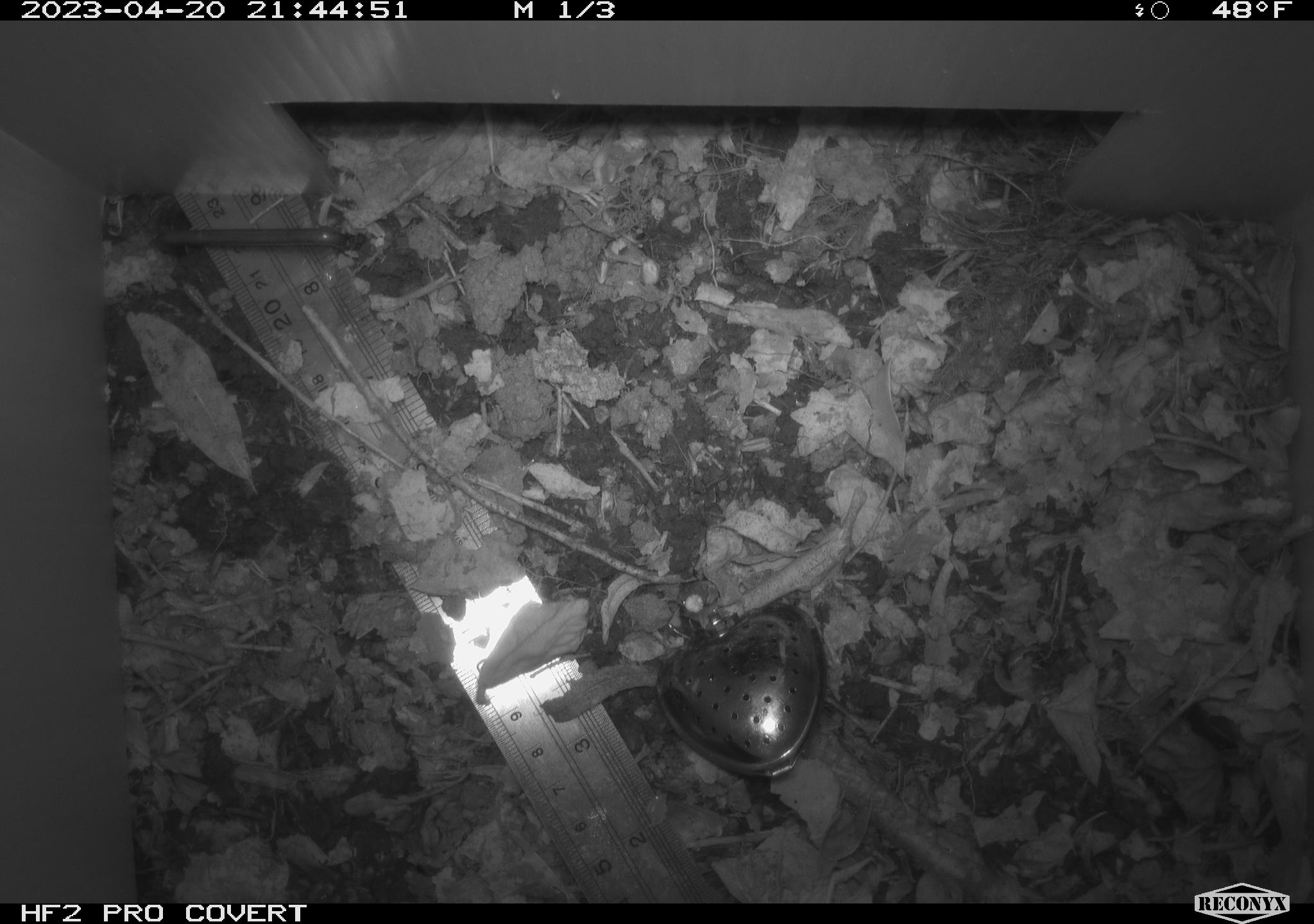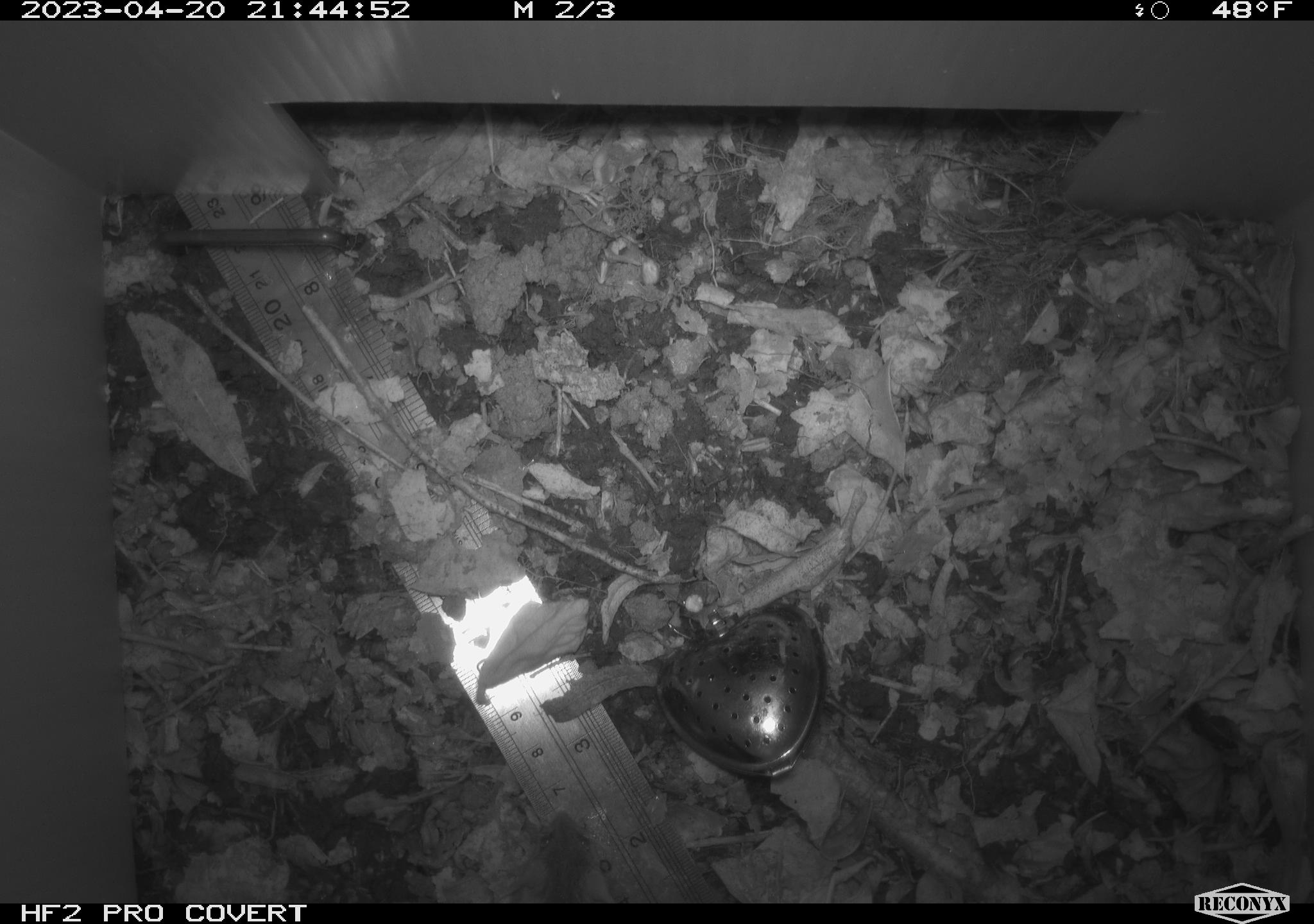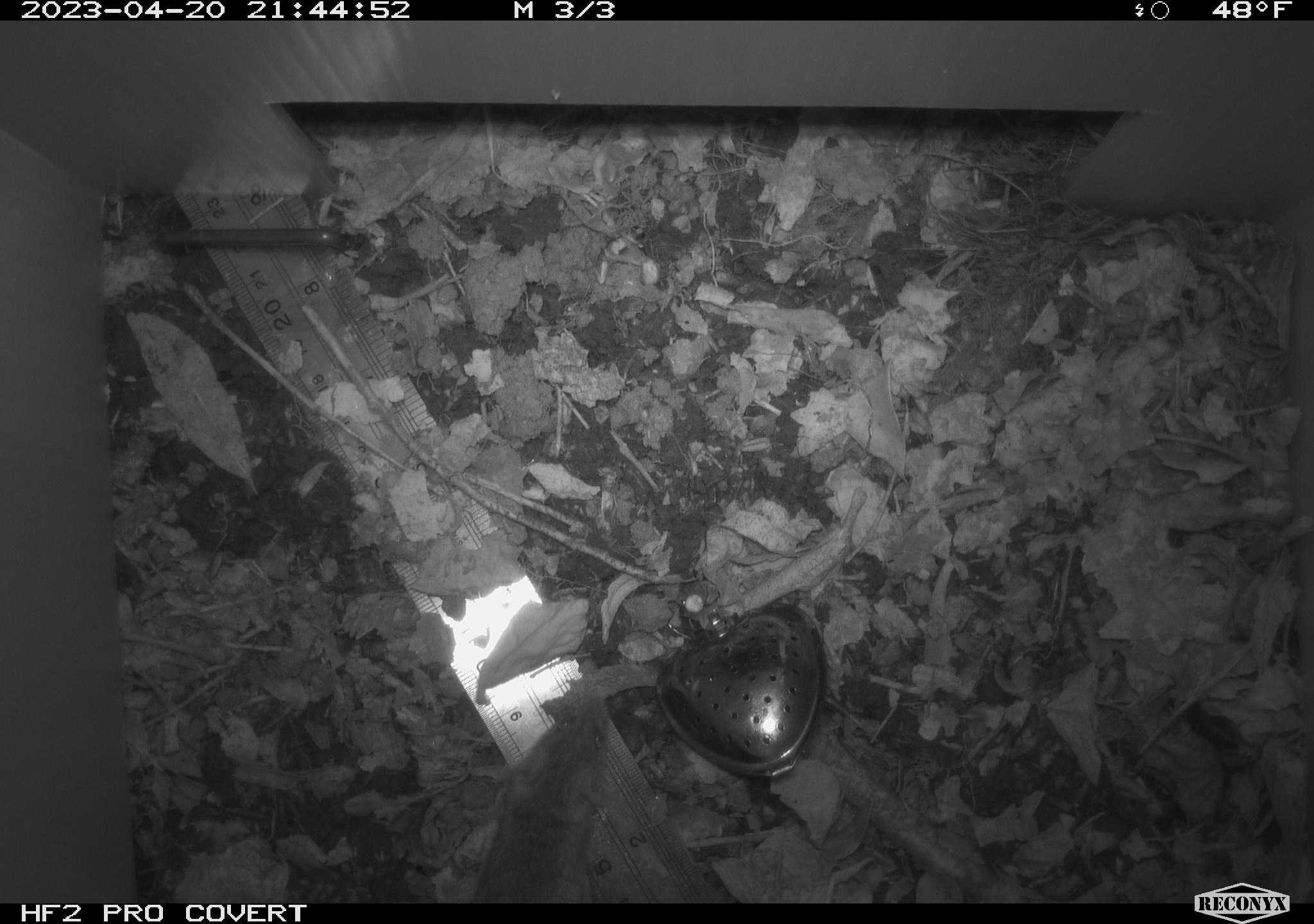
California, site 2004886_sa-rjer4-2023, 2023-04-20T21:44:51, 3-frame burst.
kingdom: Animalia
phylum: Chordata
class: Mammalia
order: Rodentia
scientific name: Rodentia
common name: mouse species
Mouse species (Rodentia).